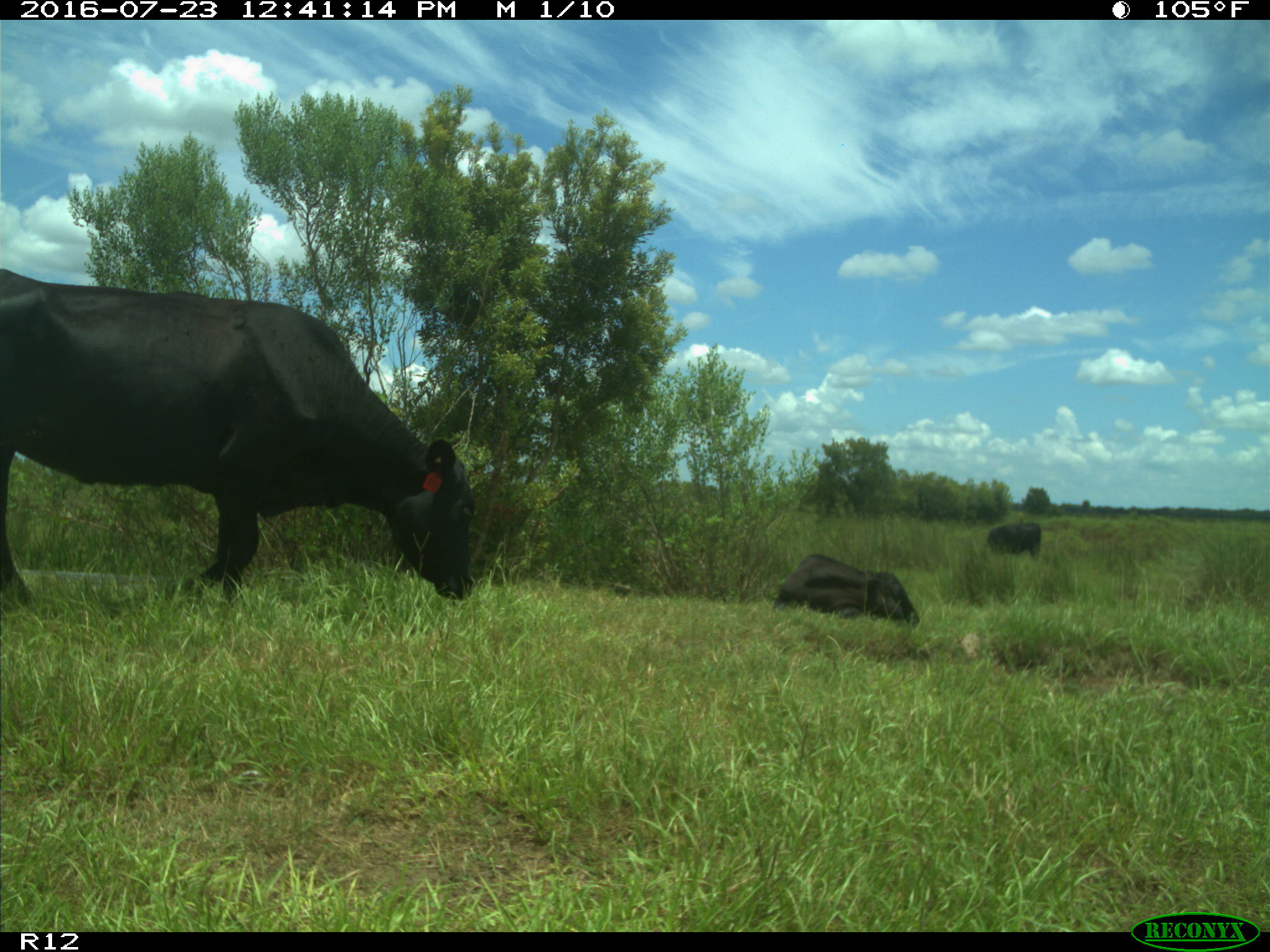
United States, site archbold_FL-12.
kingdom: Animalia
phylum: Chordata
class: Mammalia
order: Artiodactyla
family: Bovidae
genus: Bos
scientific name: Bos taurus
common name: domestic cow